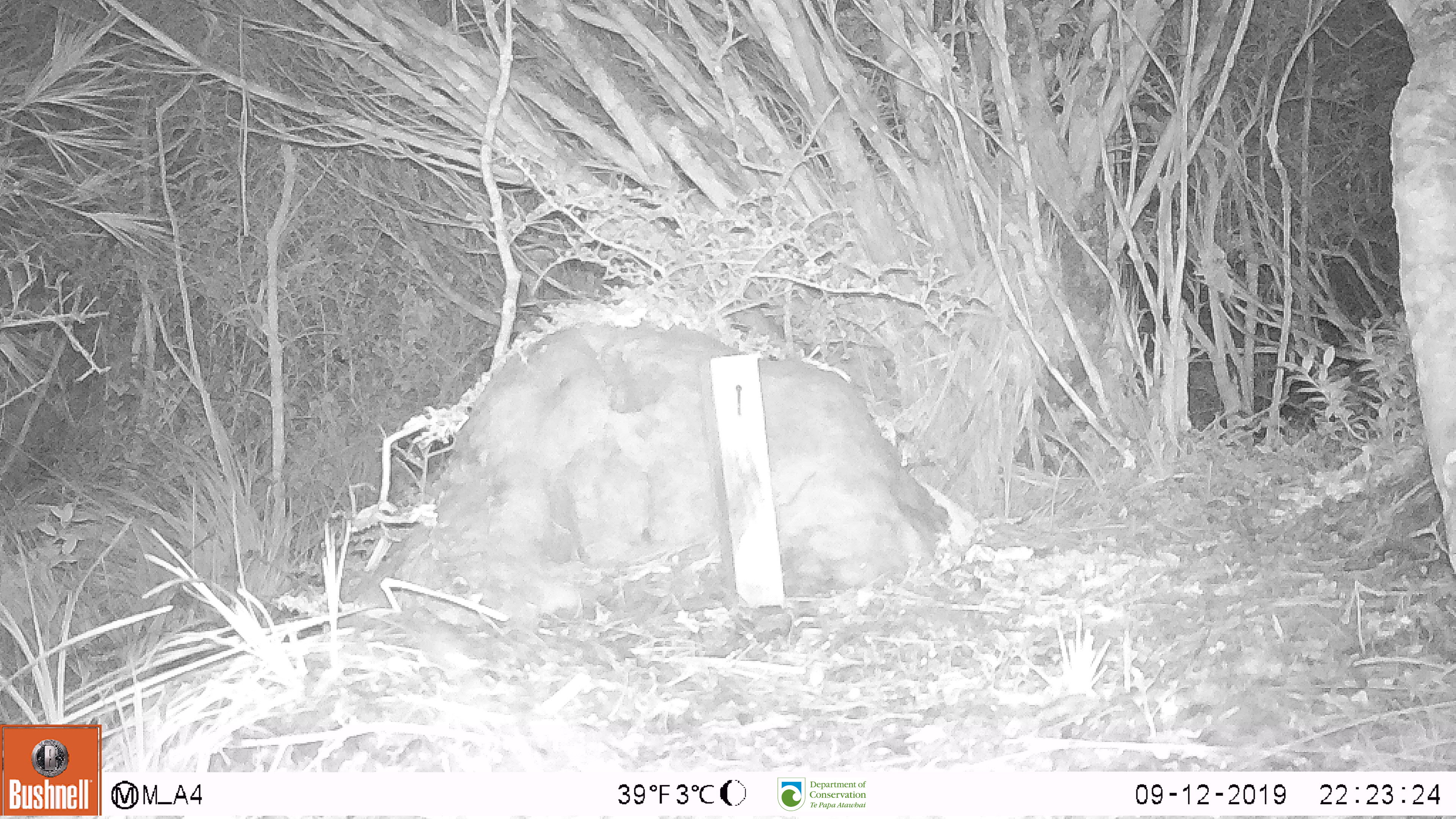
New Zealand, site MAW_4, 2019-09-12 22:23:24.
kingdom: Animalia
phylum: Chordata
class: Mammalia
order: Rodentia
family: Muridae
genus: Mus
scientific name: Mus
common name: mouse